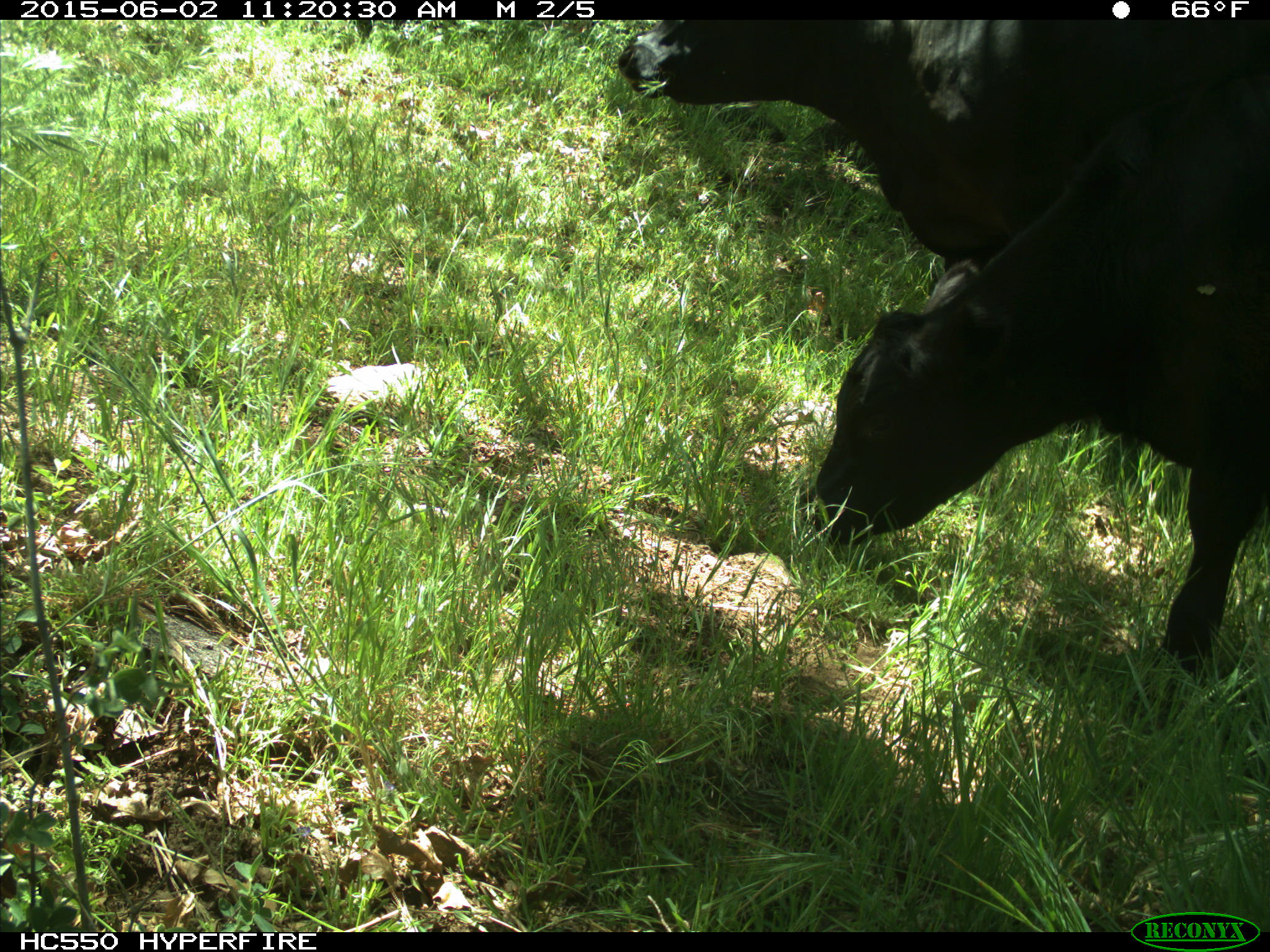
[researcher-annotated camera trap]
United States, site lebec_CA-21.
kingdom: Animalia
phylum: Chordata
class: Mammalia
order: Artiodactyla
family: Bovidae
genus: Bos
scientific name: Bos taurus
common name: domestic cow